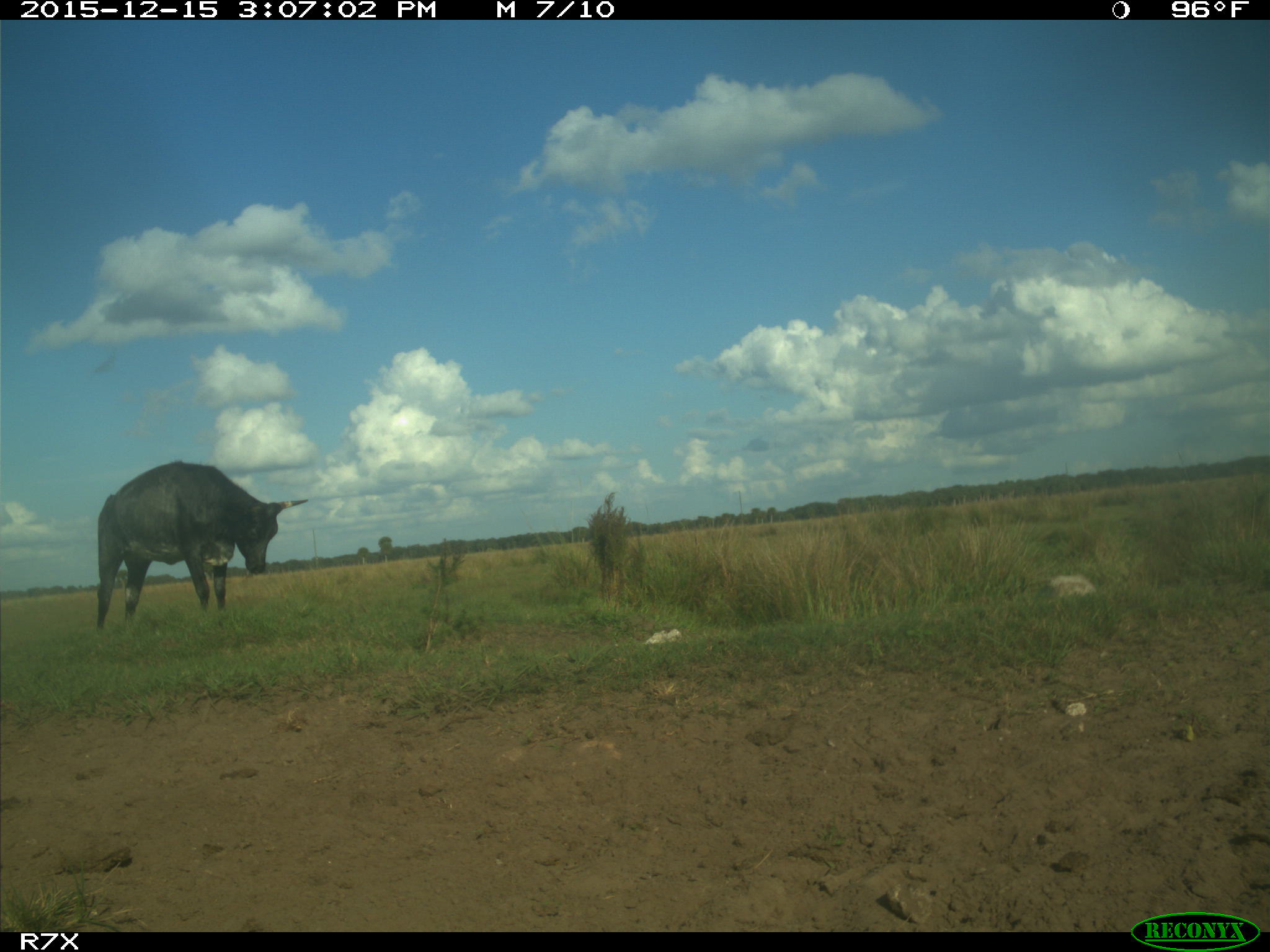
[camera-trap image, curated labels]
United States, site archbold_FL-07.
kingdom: Animalia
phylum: Chordata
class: Mammalia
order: Artiodactyla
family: Bovidae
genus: Bos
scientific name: Bos taurus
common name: domestic cow